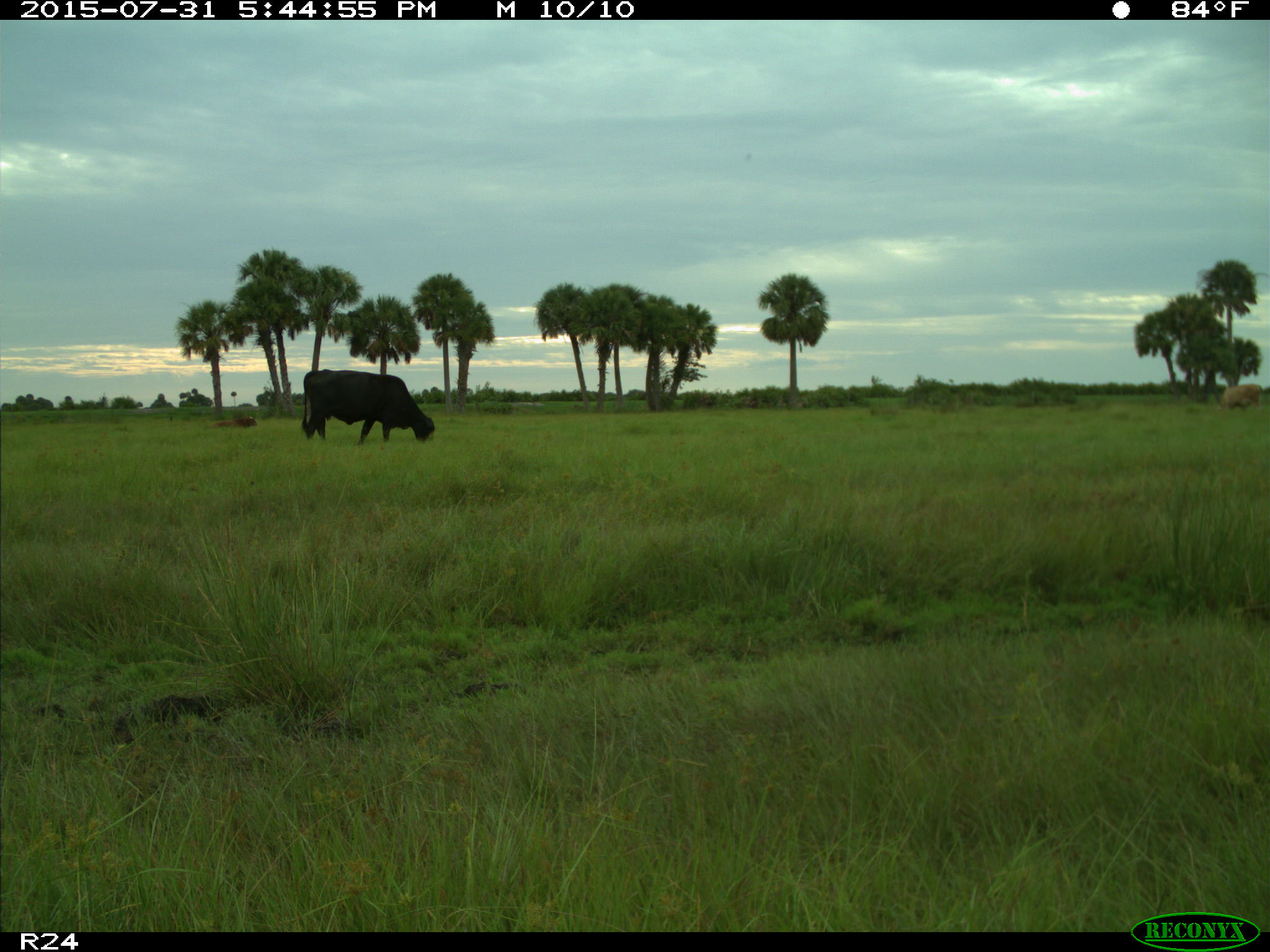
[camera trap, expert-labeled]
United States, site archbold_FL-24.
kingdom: Animalia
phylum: Chordata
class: Mammalia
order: Artiodactyla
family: Bovidae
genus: Bos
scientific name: Bos taurus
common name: domestic cow